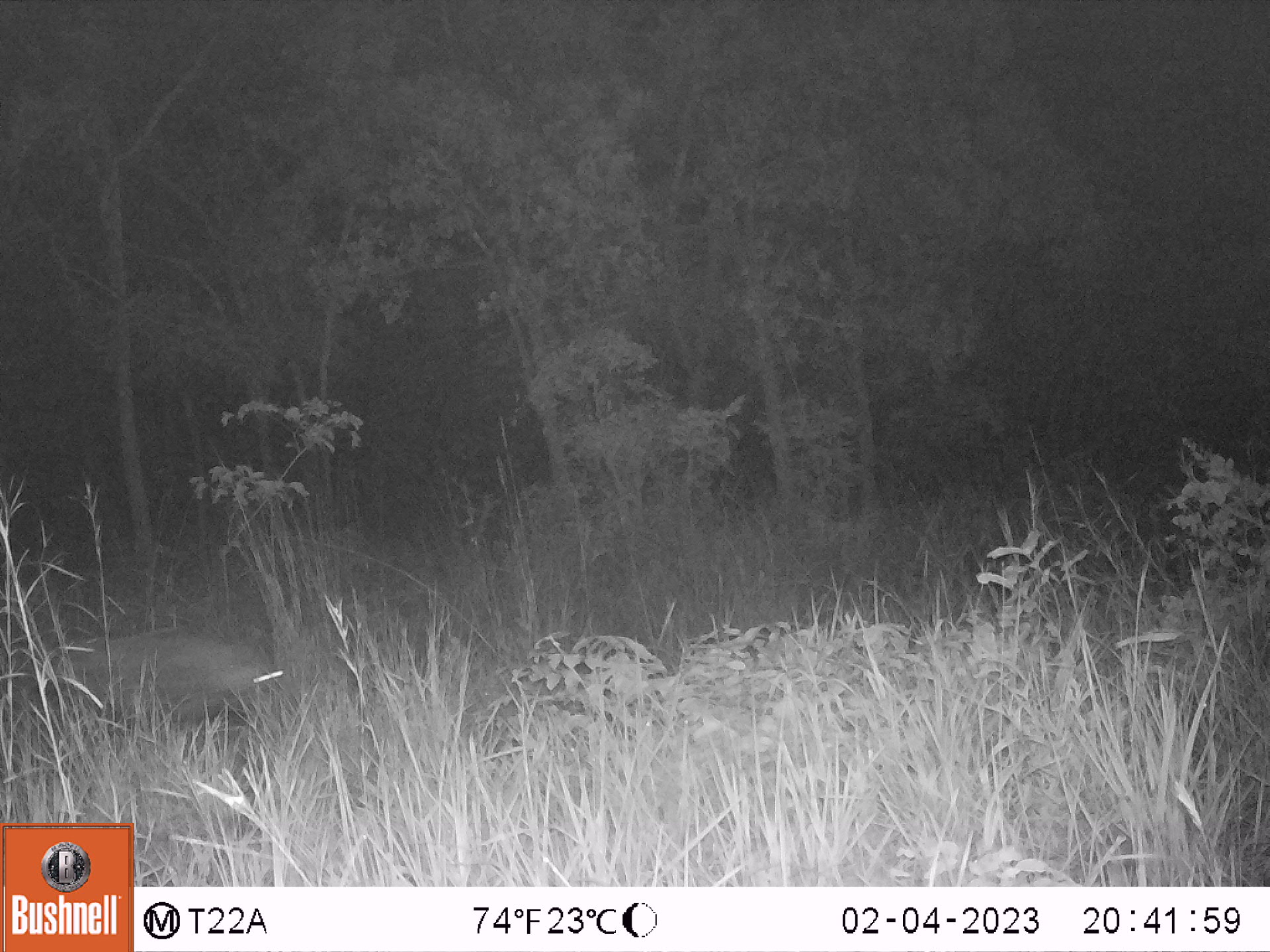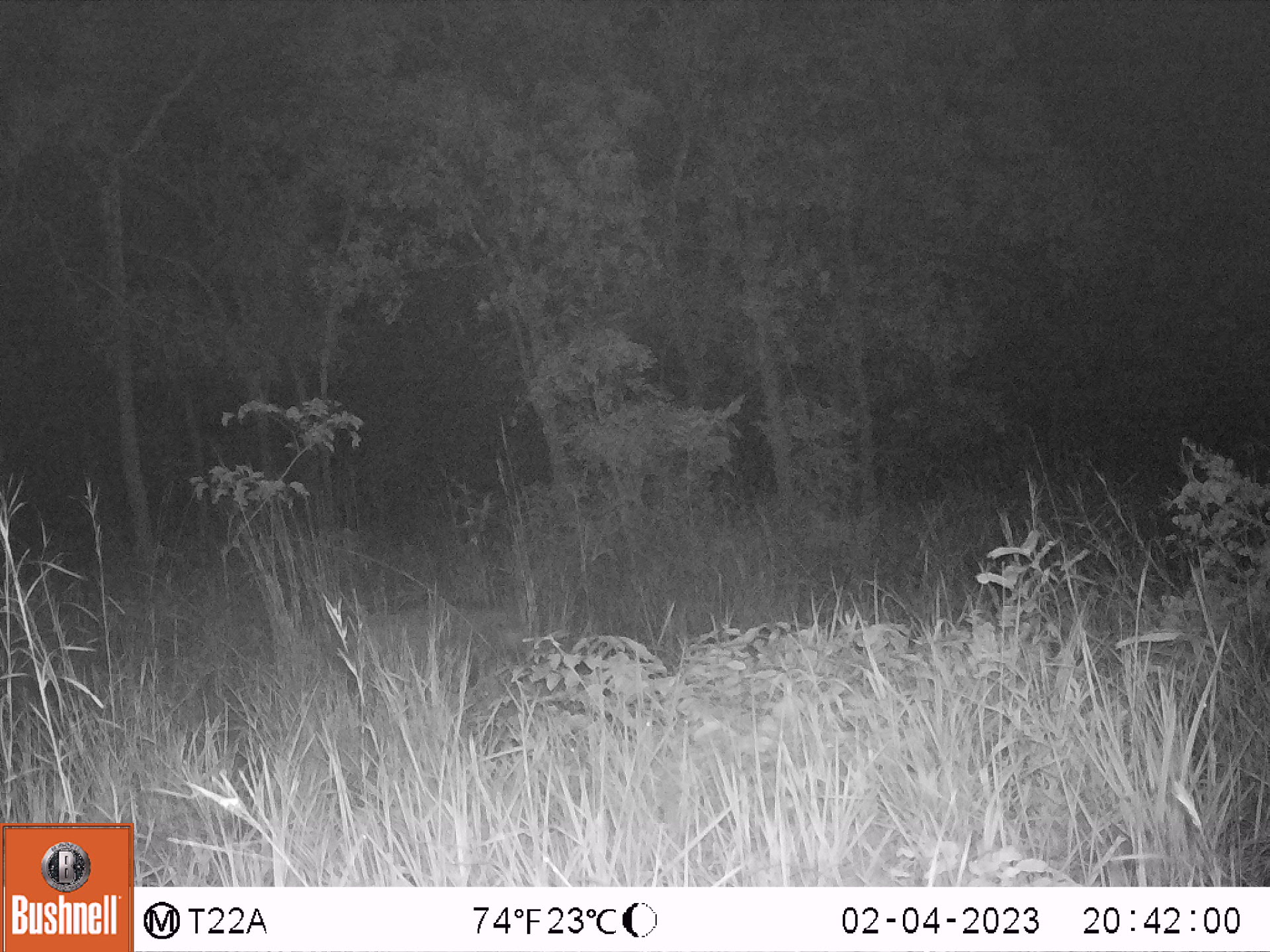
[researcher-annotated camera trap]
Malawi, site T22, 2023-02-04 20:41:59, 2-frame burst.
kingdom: Animalia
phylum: Chordata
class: Mammalia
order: Artiodactyla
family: Suidae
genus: Potamochoerus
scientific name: Potamochoerus larvatus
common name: bushpig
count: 1